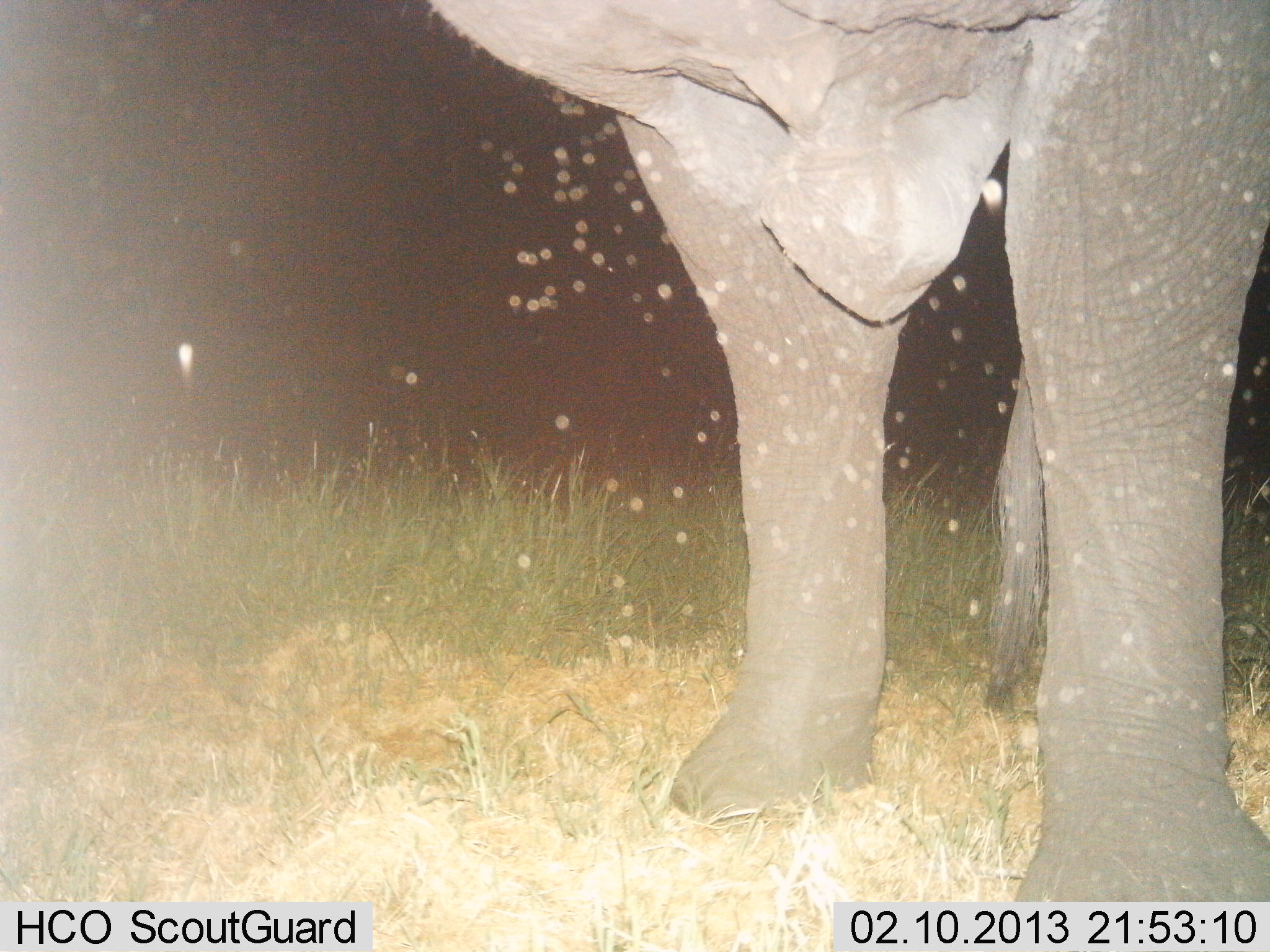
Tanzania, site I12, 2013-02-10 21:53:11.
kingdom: Animalia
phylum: Chordata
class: Mammalia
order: Proboscidea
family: Elephantidae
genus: Loxodonta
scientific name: Loxodonta africana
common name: african bush elephant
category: elephant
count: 1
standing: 96%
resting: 0%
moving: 0%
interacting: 0%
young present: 0%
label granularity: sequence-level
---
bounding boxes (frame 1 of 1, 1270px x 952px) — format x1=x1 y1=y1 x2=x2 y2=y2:
animal: x1=417 y1=0 x2=1270 y2=902